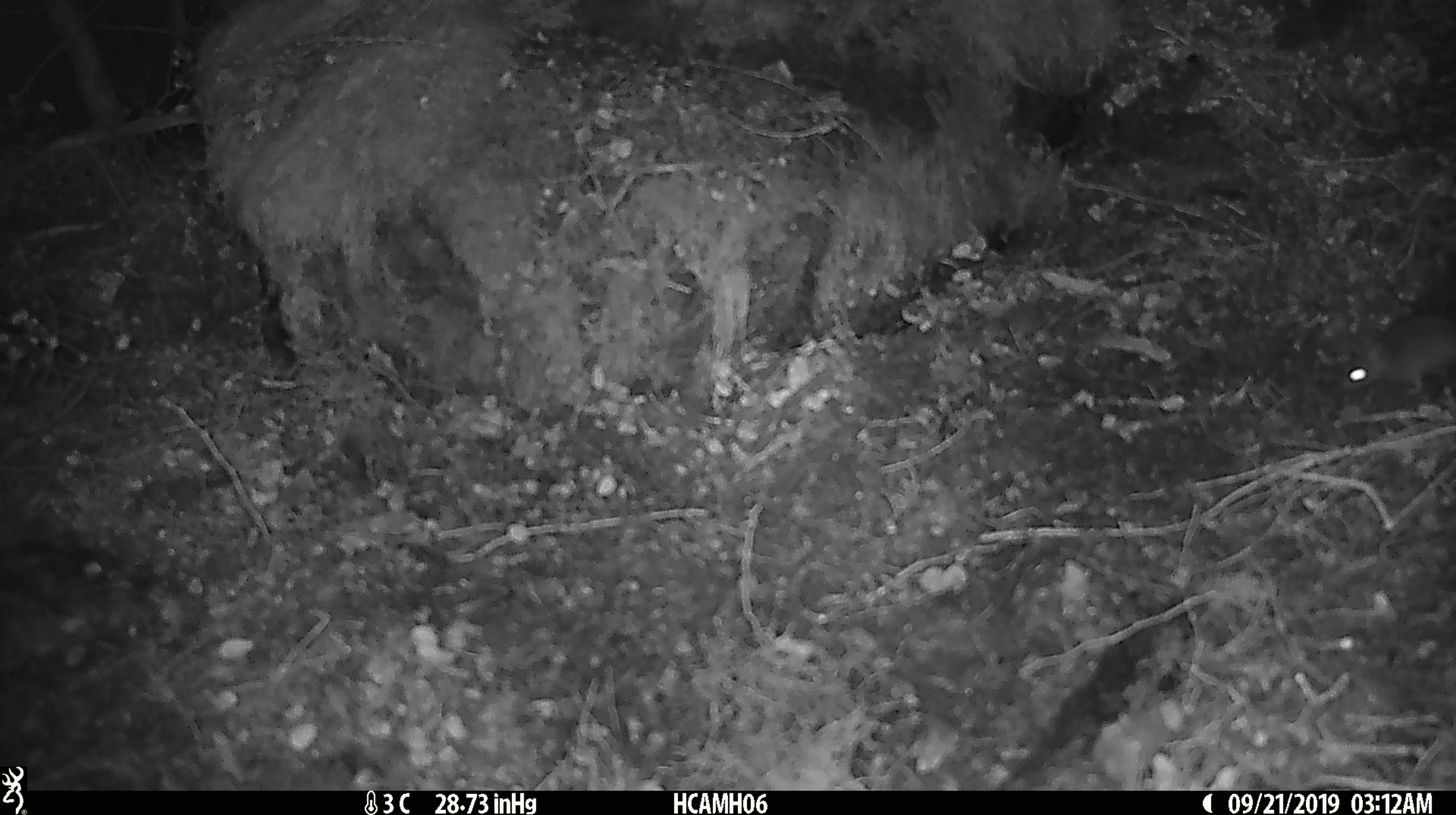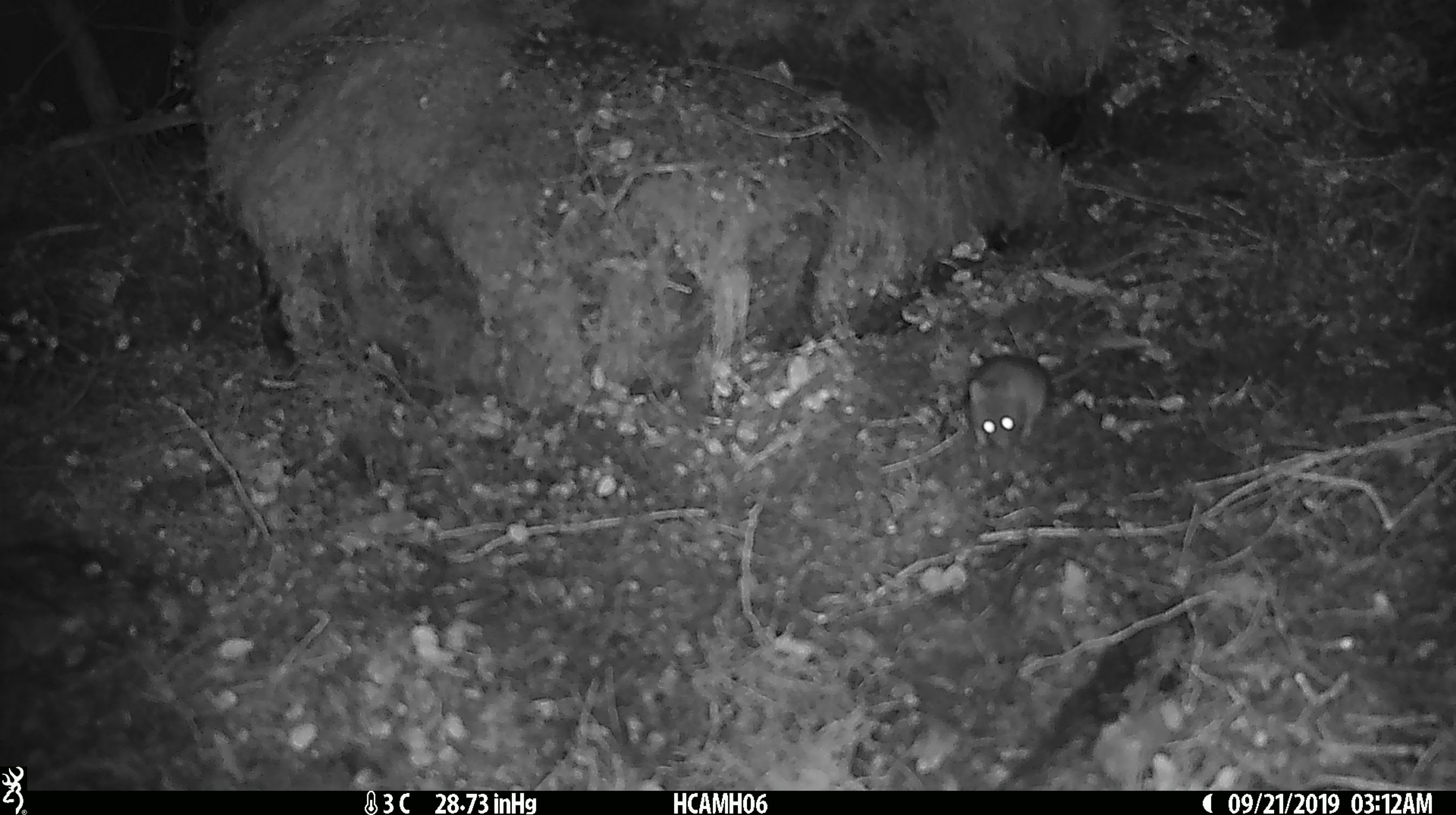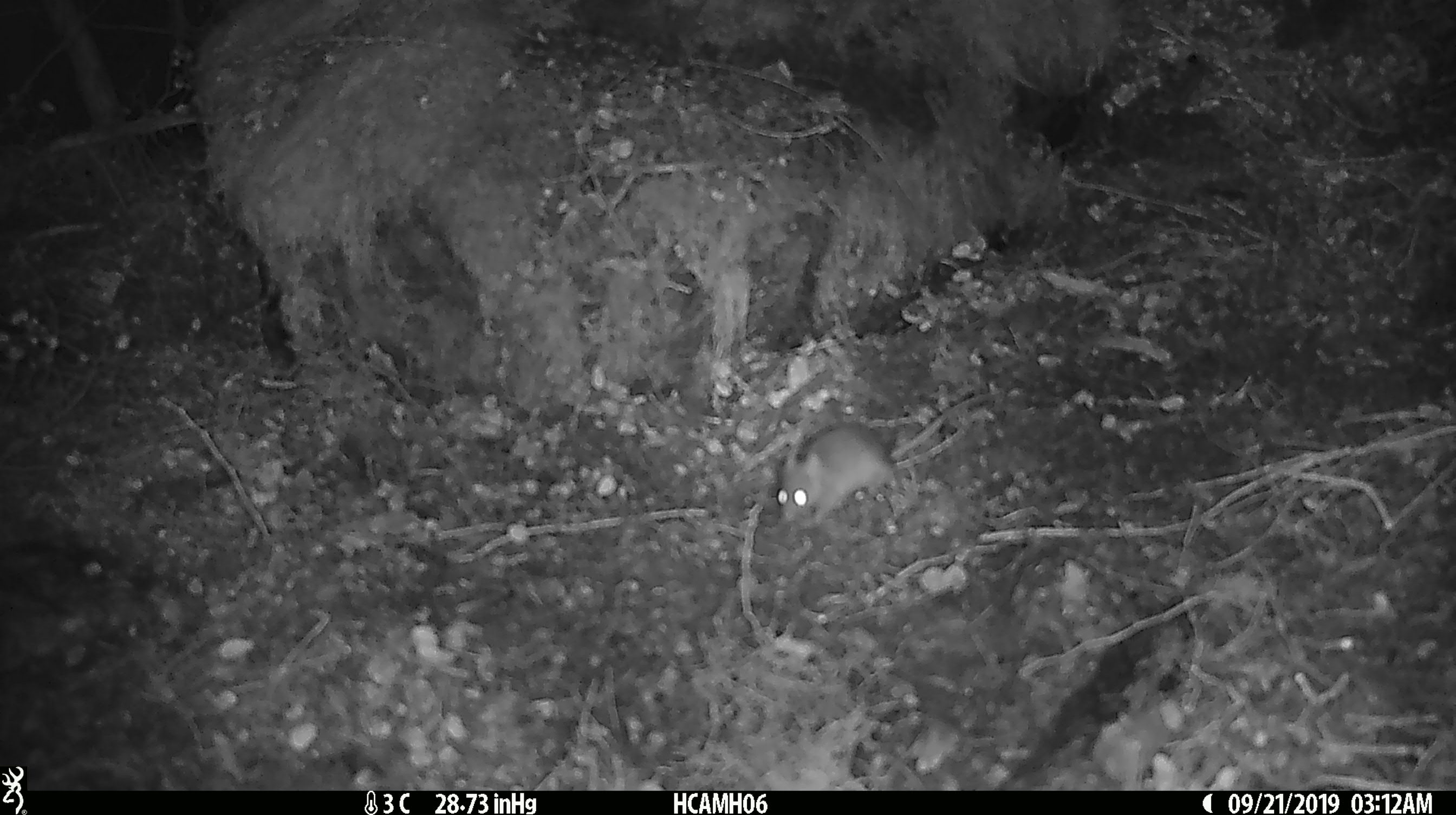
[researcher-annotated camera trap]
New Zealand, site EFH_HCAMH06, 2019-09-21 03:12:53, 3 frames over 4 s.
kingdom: Animalia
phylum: Chordata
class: Mammalia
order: Rodentia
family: Muridae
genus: Mus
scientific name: Mus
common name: mouse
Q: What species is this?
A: Mouse (Mus).